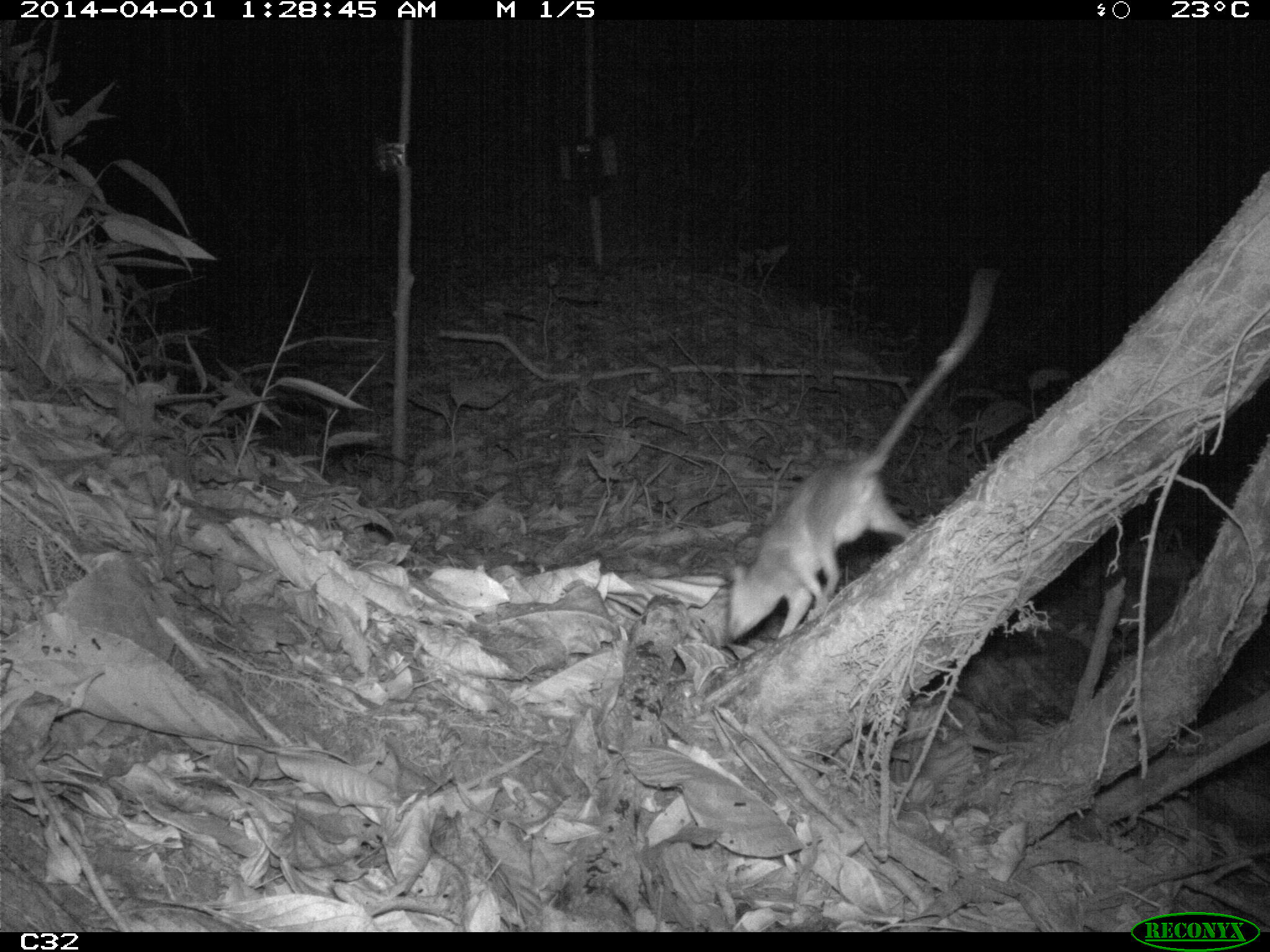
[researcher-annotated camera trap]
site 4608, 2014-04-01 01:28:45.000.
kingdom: Animalia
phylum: Chordata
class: Mammalia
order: Didelphimorphia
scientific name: Didelphimorphia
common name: opossum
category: unknown opossum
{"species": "unknown opossum (opossum) (Didelphimorphia)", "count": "1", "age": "adult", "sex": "female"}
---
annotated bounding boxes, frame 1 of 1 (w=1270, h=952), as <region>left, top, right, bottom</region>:
unknown opossum: <region>722, 267, 998, 641</region>